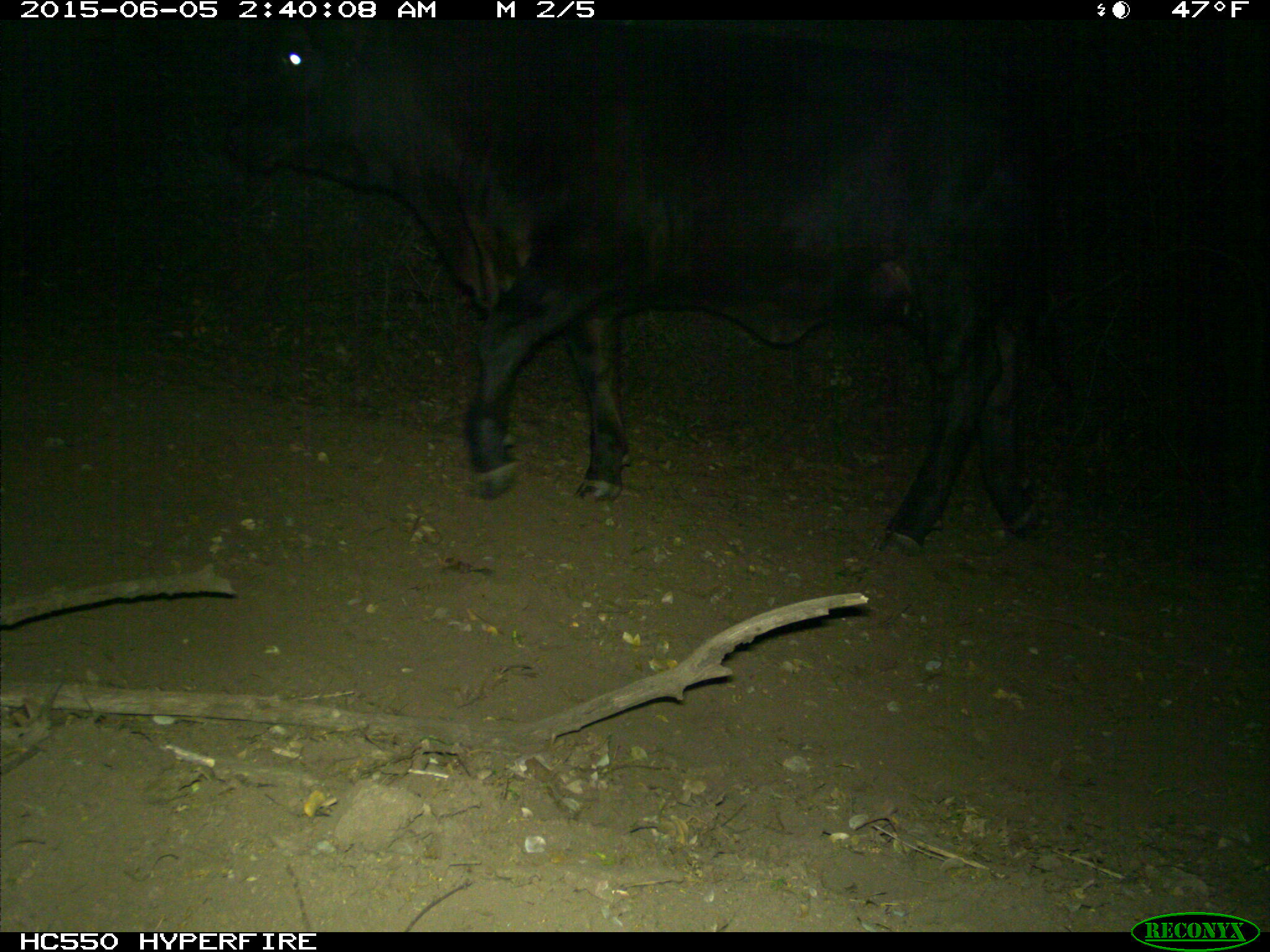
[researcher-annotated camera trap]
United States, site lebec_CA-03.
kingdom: Animalia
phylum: Chordata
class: Mammalia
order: Artiodactyla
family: Bovidae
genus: Bos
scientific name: Bos taurus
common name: domestic cow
Bos taurus (domestic cow).